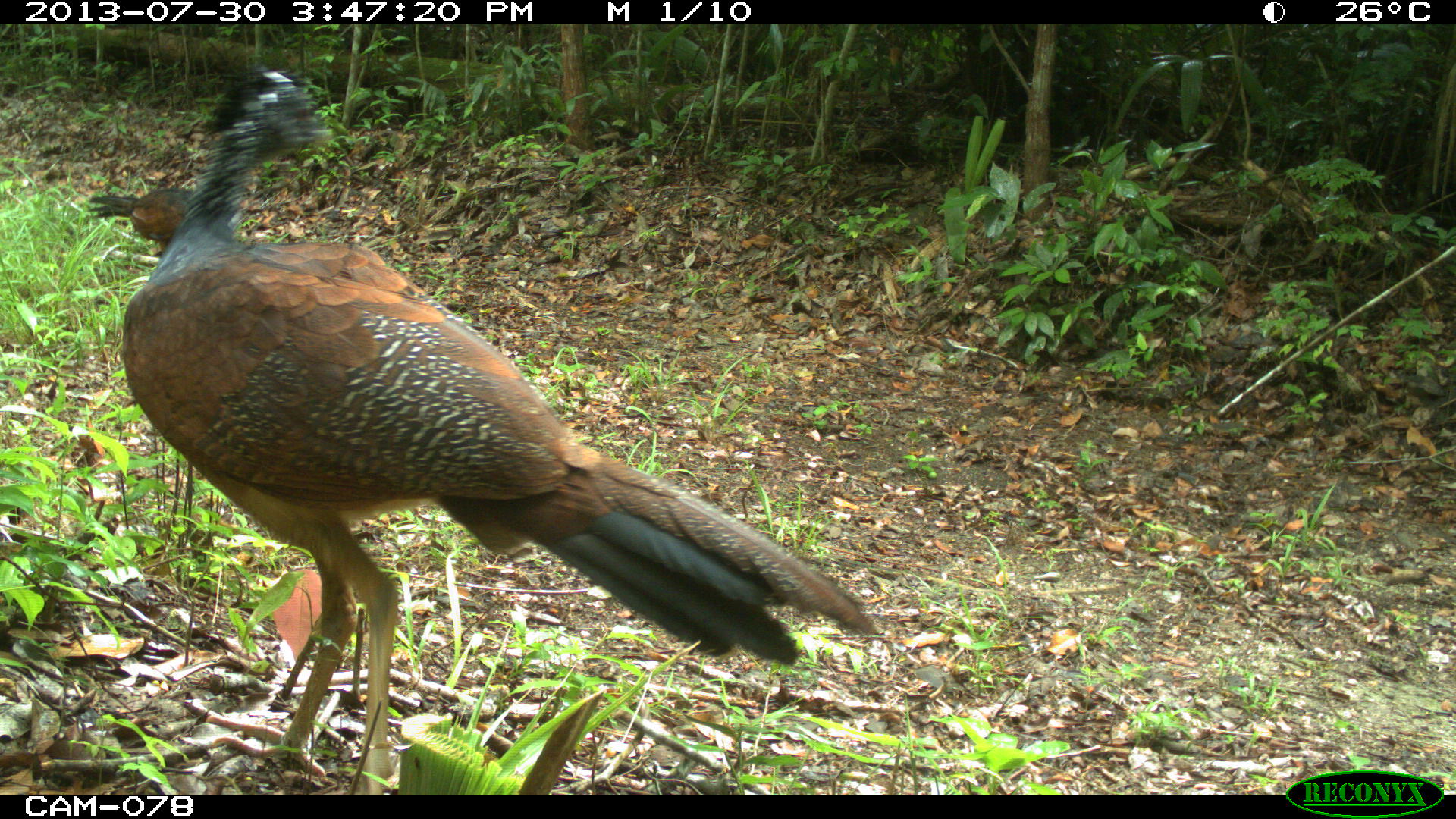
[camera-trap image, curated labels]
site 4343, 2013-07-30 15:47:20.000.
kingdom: Animalia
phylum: Chordata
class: Aves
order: Galliformes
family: Cracidae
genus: Crax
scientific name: Crax rubra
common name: great curassow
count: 2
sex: female